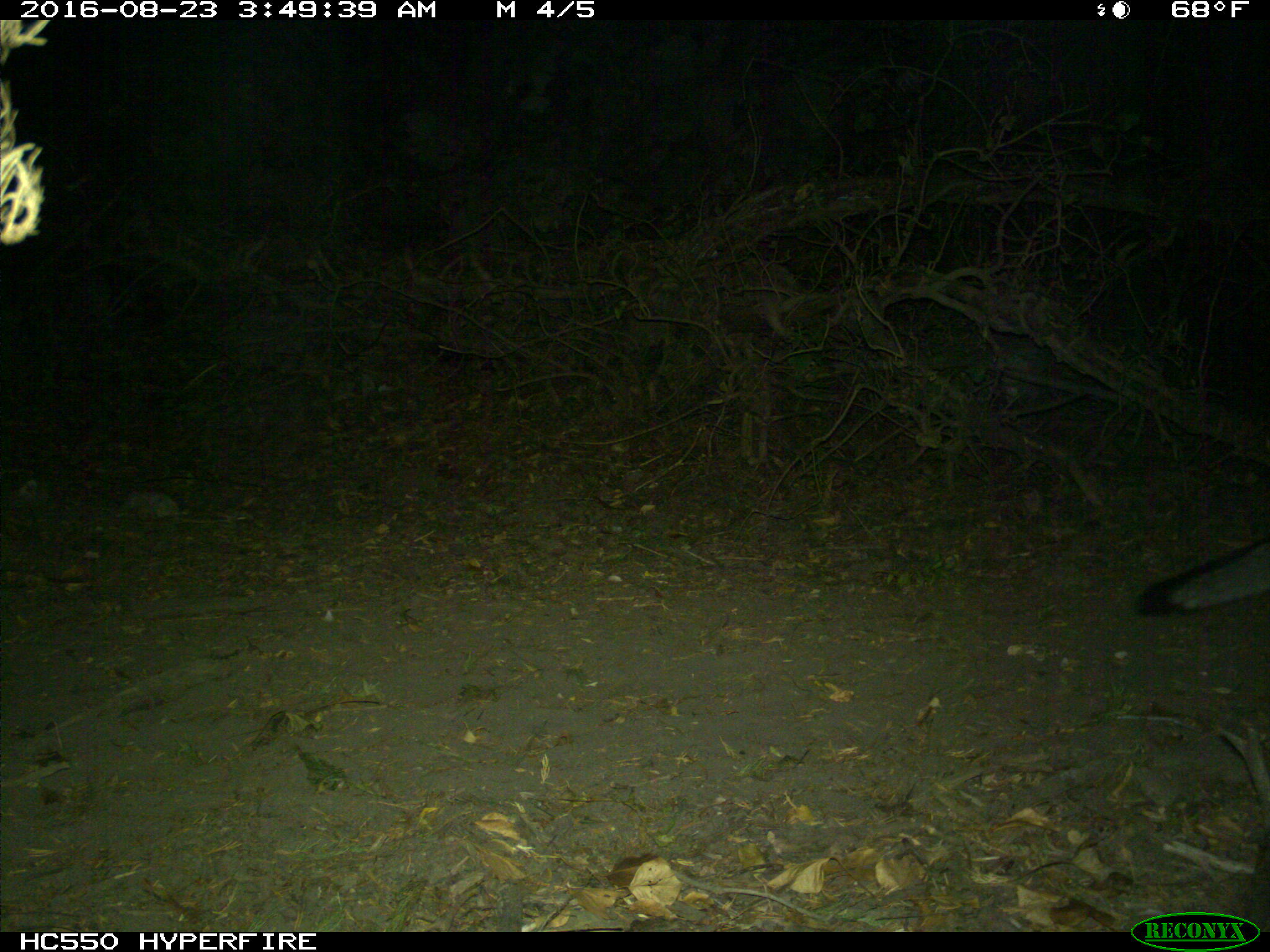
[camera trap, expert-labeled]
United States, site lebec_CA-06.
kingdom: Animalia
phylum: Chordata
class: Mammalia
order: Carnivora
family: Canidae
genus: Urocyon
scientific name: Urocyon cinereoargenteus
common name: gray fox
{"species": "Urocyon cinereoargenteus (gray fox)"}